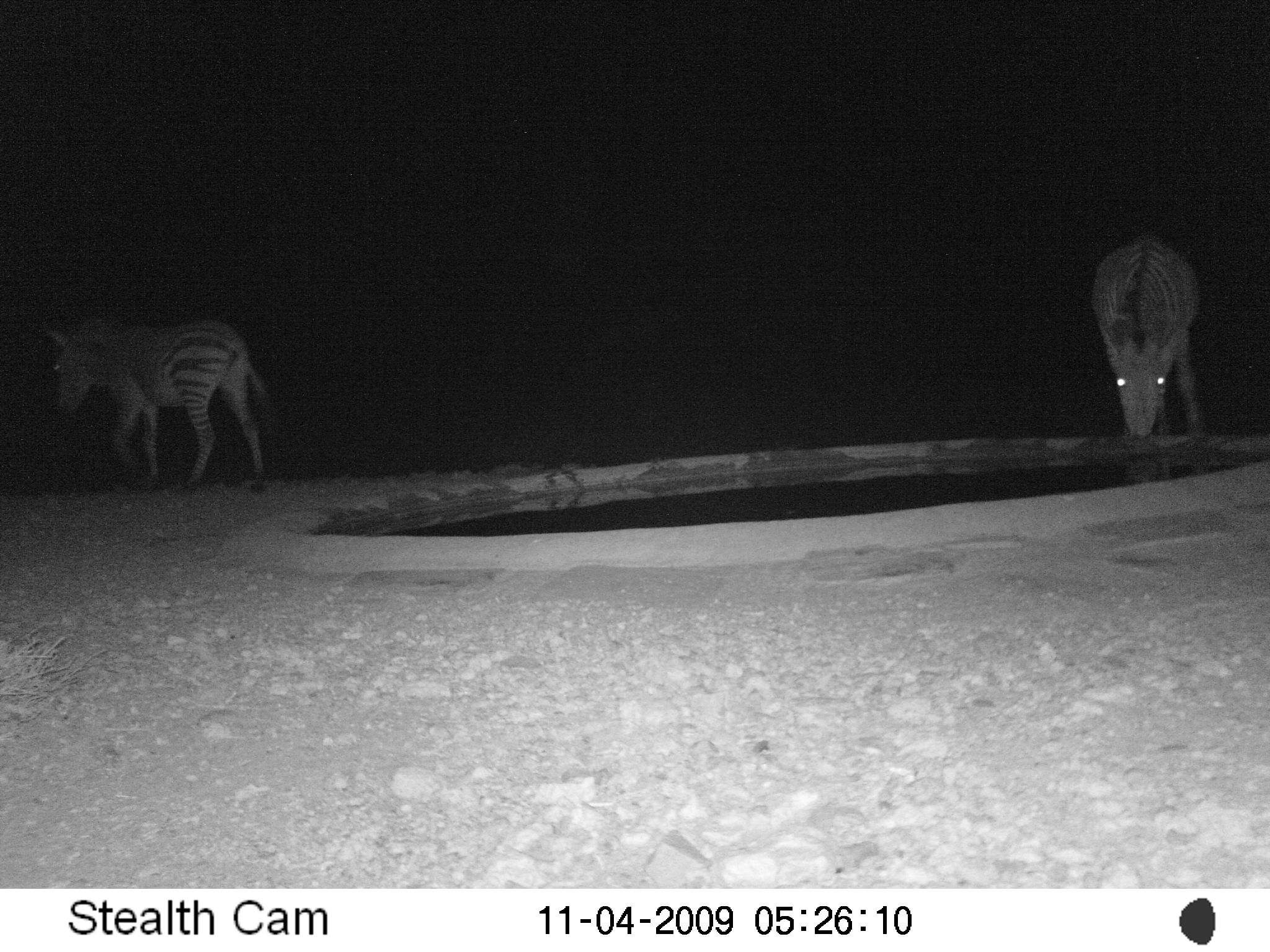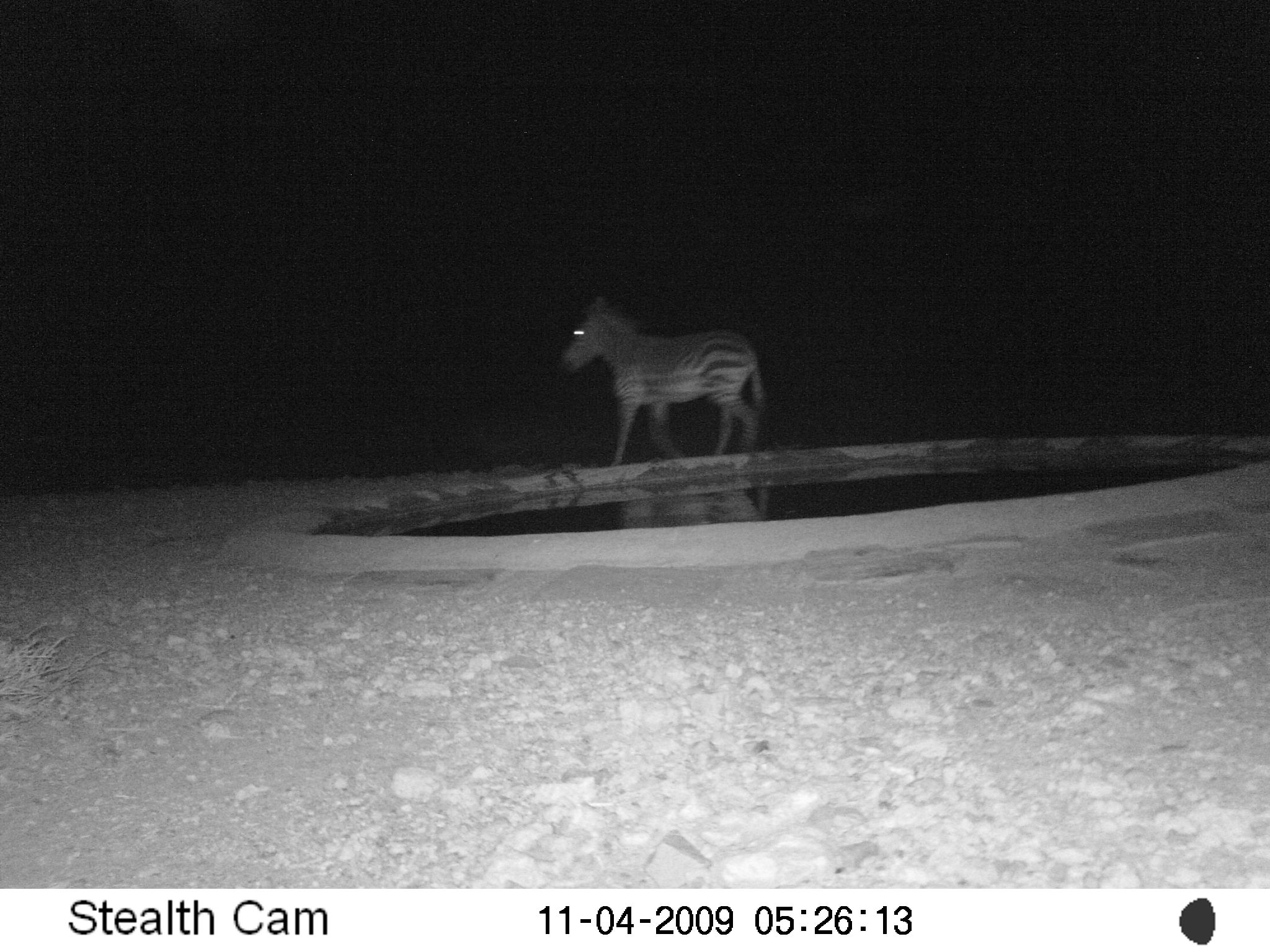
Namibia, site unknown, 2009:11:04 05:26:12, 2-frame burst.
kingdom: Animalia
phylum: Chordata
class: Mammalia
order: Perissodactyla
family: Equidae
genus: Equus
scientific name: Equus zebra hartmannae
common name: hartmann's mountain zebra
Equus zebra hartmannae (hartmann's mountain zebra).